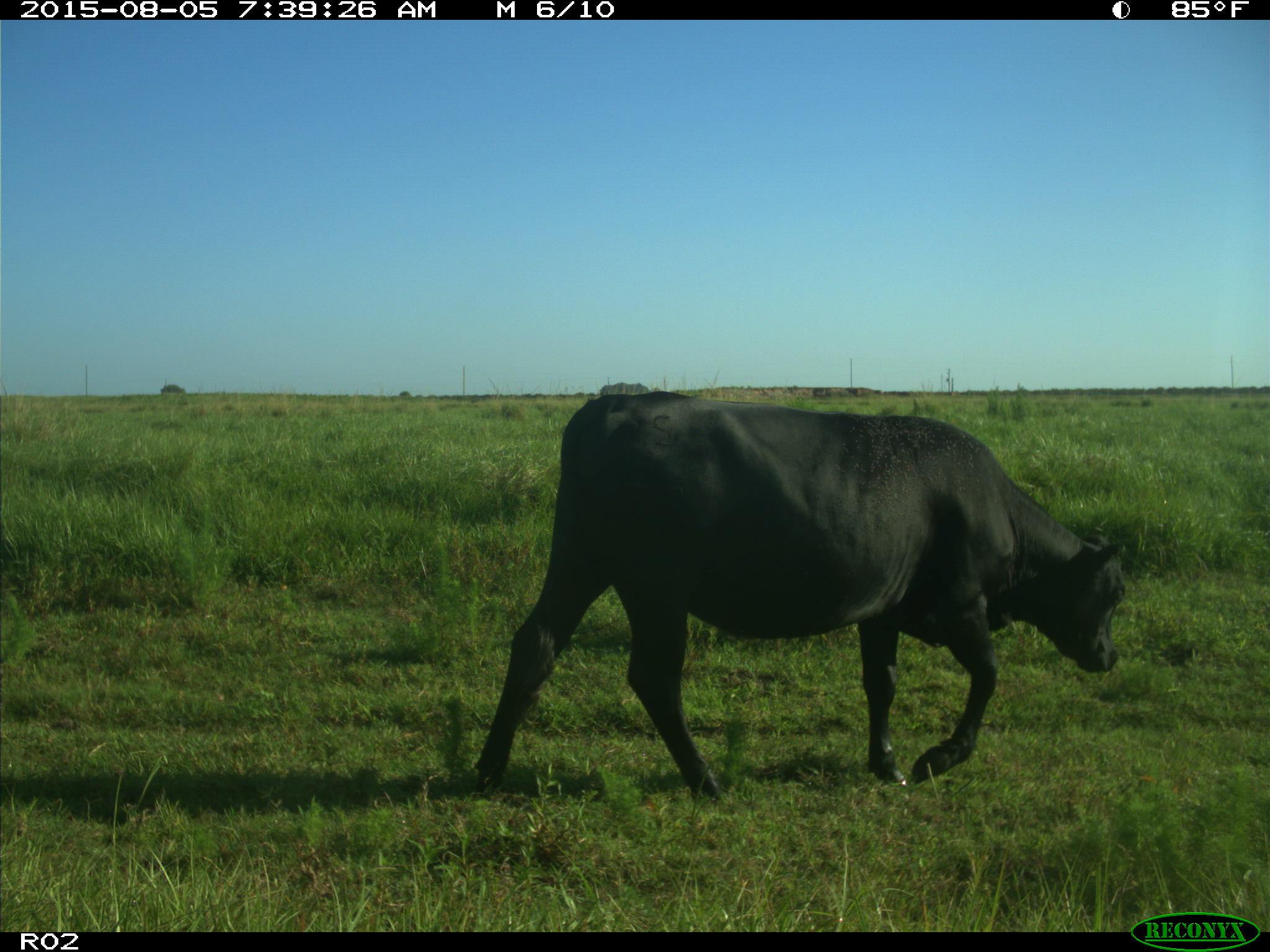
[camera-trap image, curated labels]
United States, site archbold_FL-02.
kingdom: Animalia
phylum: Chordata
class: Mammalia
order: Artiodactyla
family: Bovidae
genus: Bos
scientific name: Bos taurus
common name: domestic cow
Bos taurus (domestic cow).